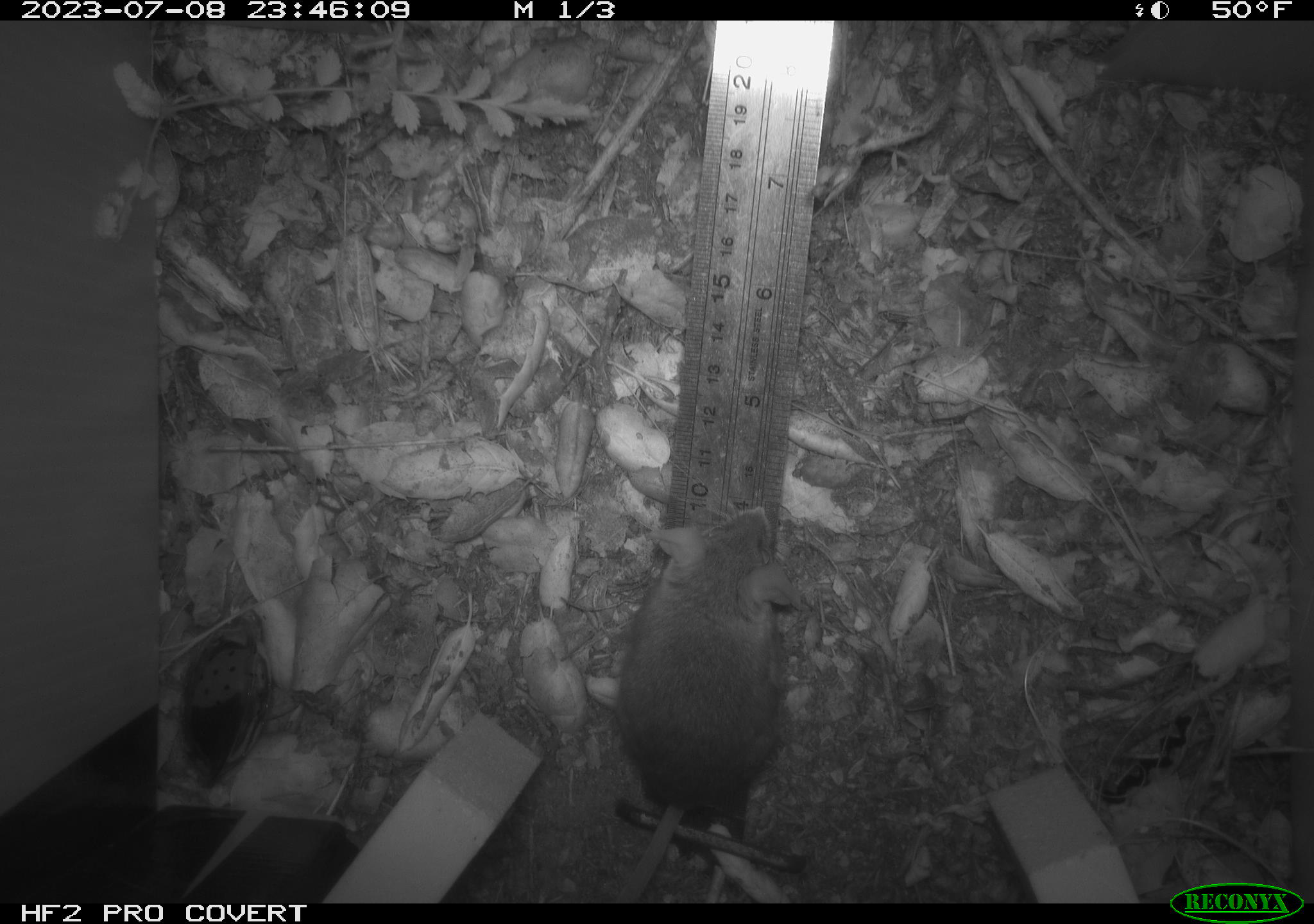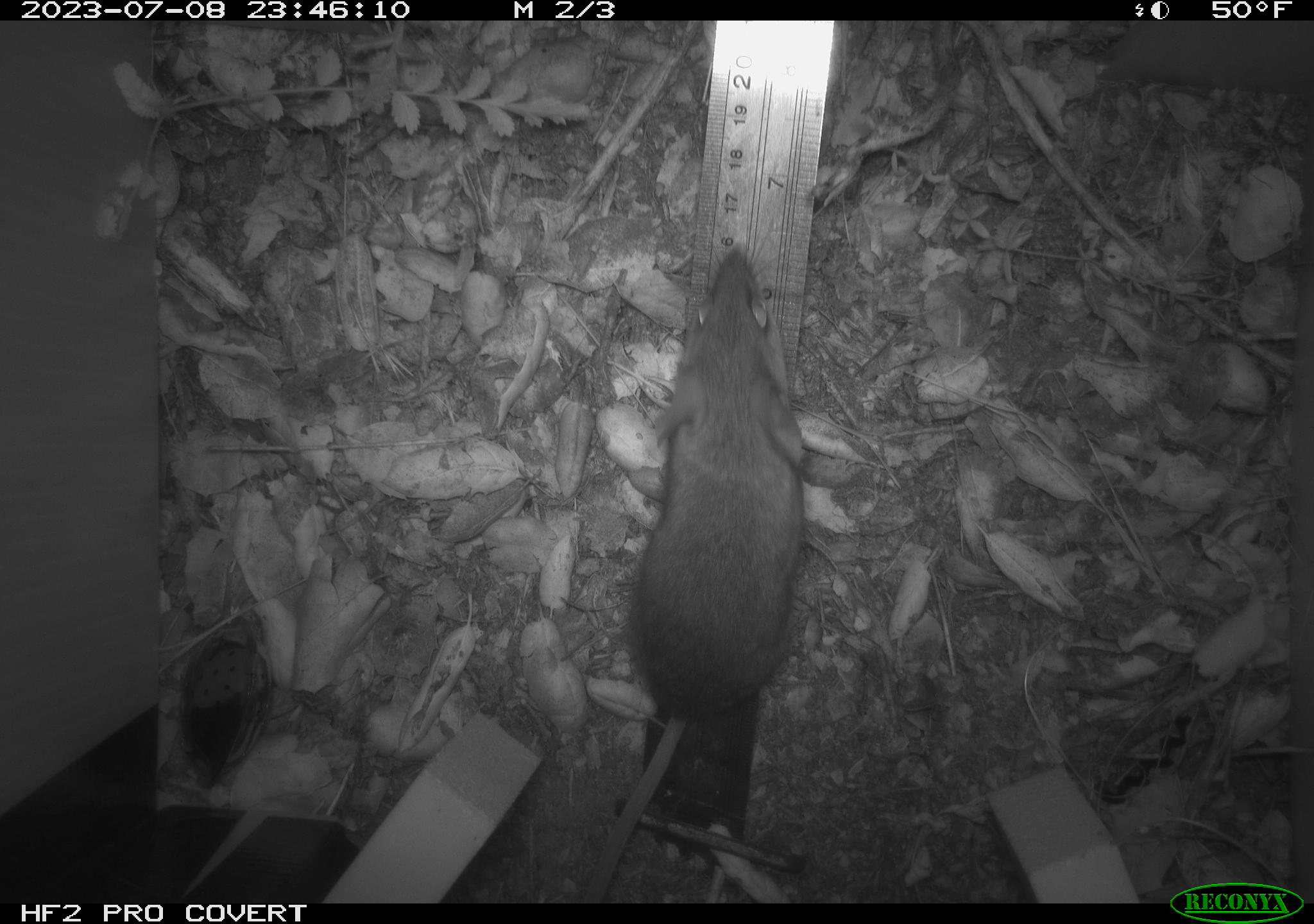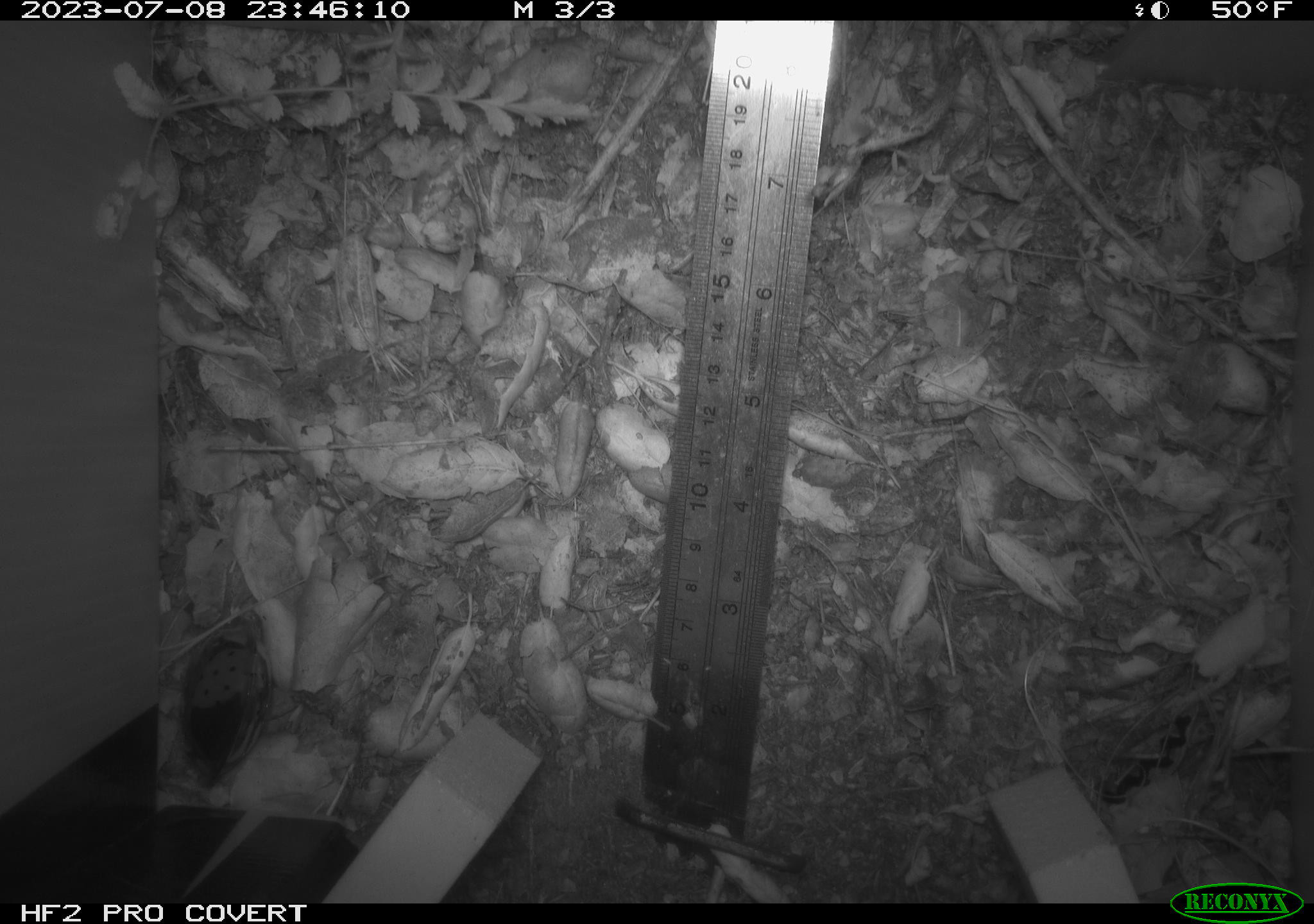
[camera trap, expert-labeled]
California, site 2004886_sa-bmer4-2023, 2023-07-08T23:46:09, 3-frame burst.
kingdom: Animalia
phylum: Chordata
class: Mammalia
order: Rodentia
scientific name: Rodentia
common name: mouse species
Mouse species (Rodentia).